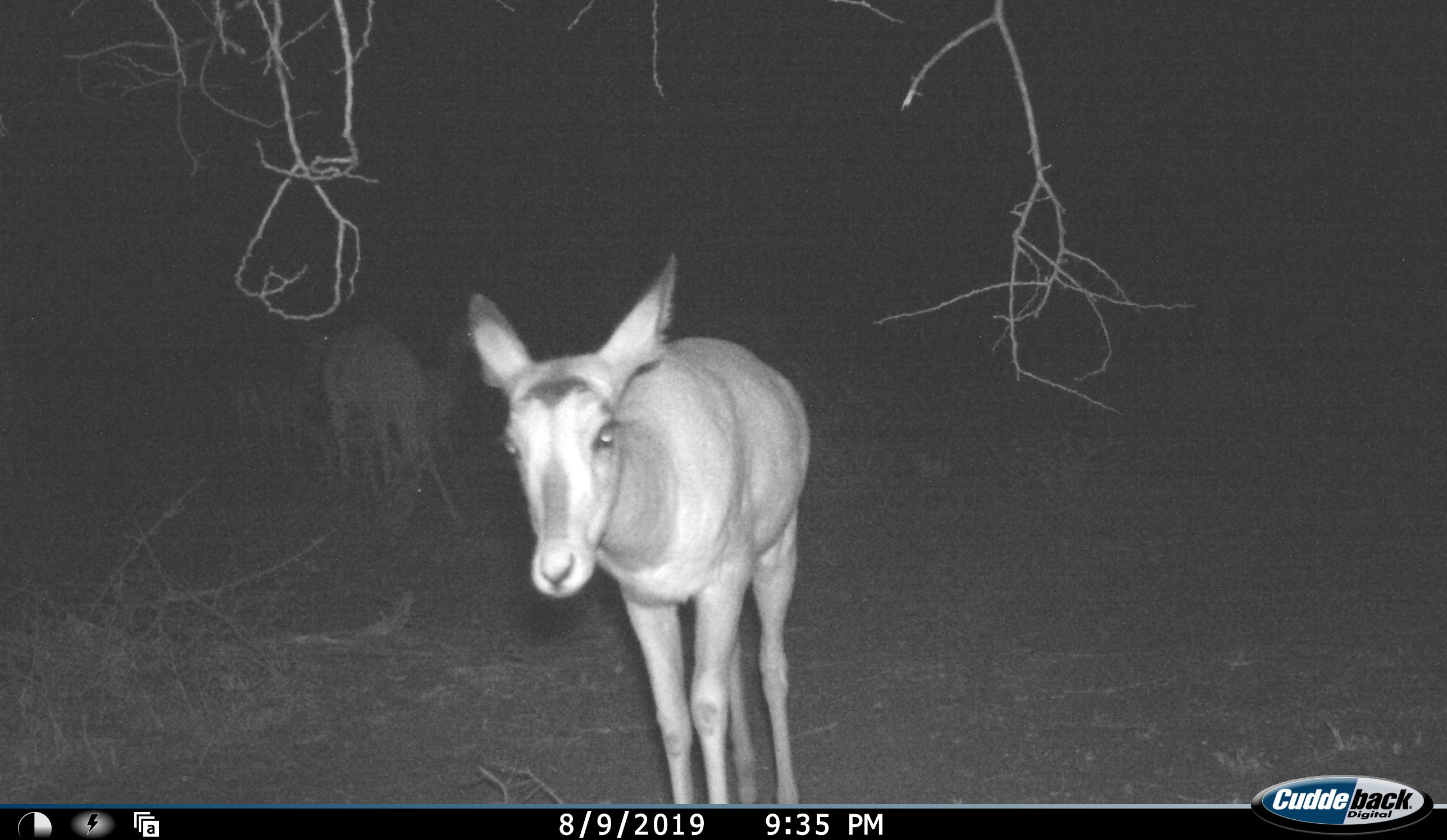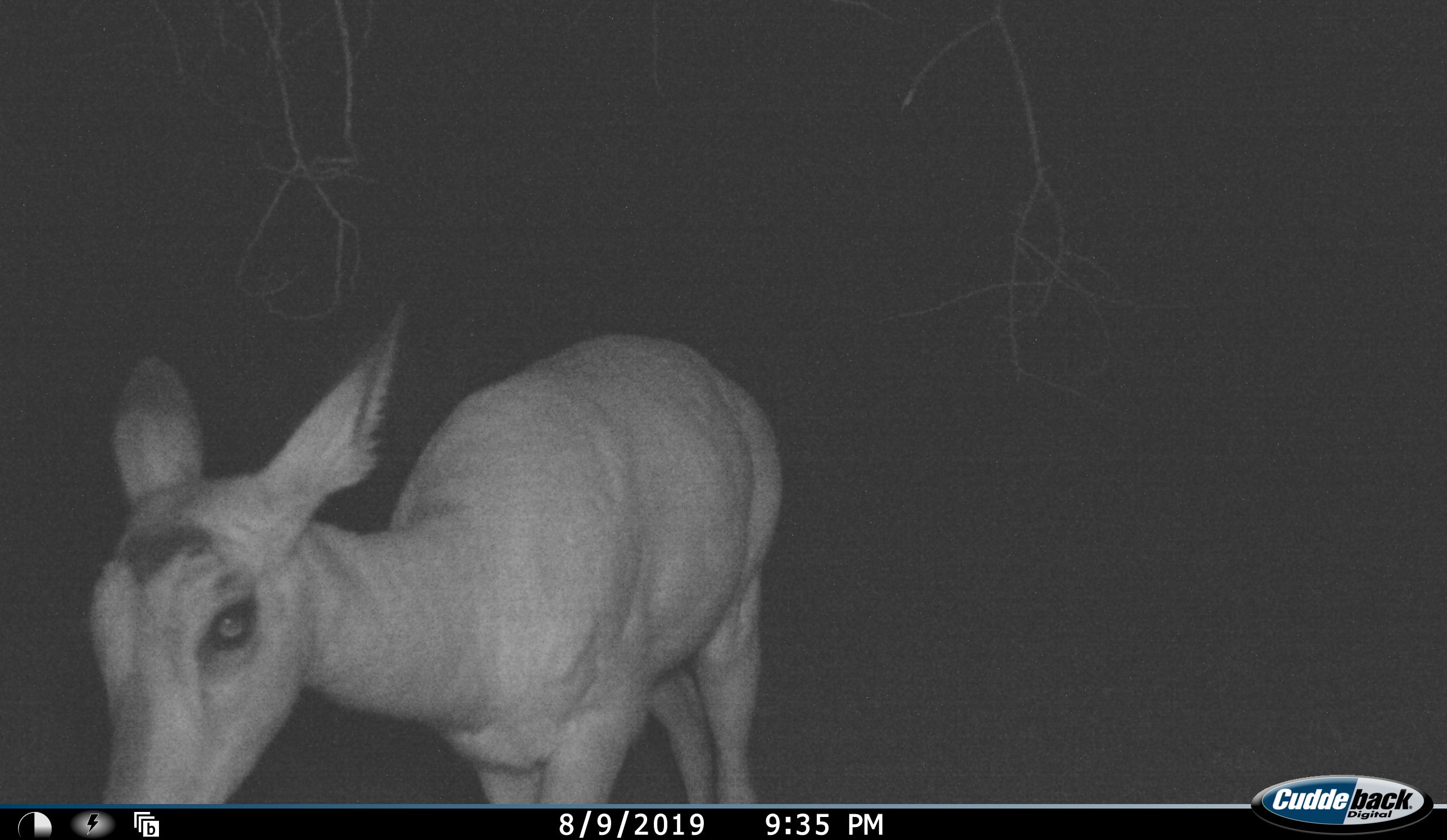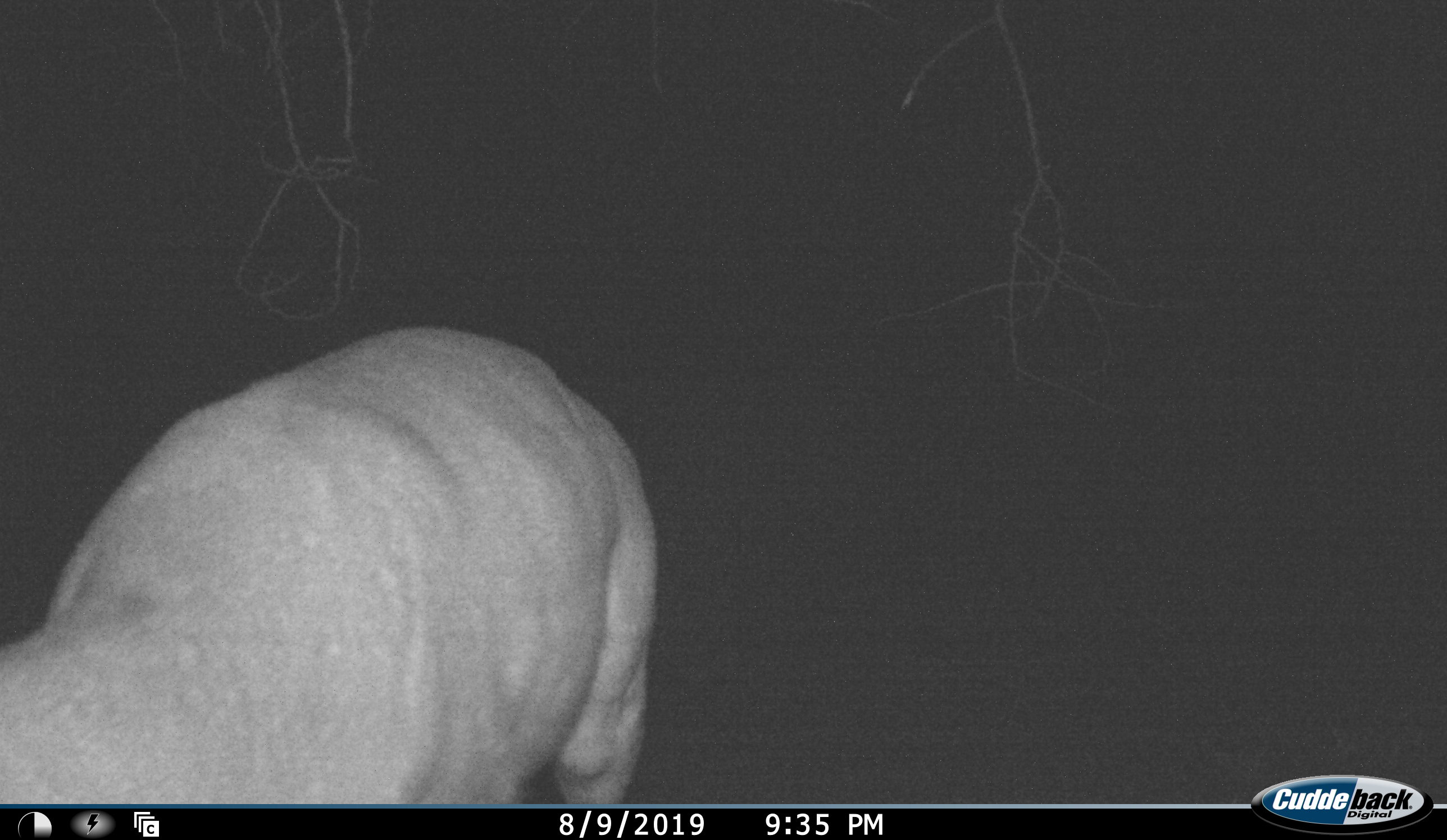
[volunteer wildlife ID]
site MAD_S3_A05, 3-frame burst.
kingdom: Animalia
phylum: Chordata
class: Mammalia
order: Artiodactyla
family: Bovidae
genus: Aepyceros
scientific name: Aepyceros melampus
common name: impala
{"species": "impala (Aepyceros melampus)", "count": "3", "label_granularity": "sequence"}